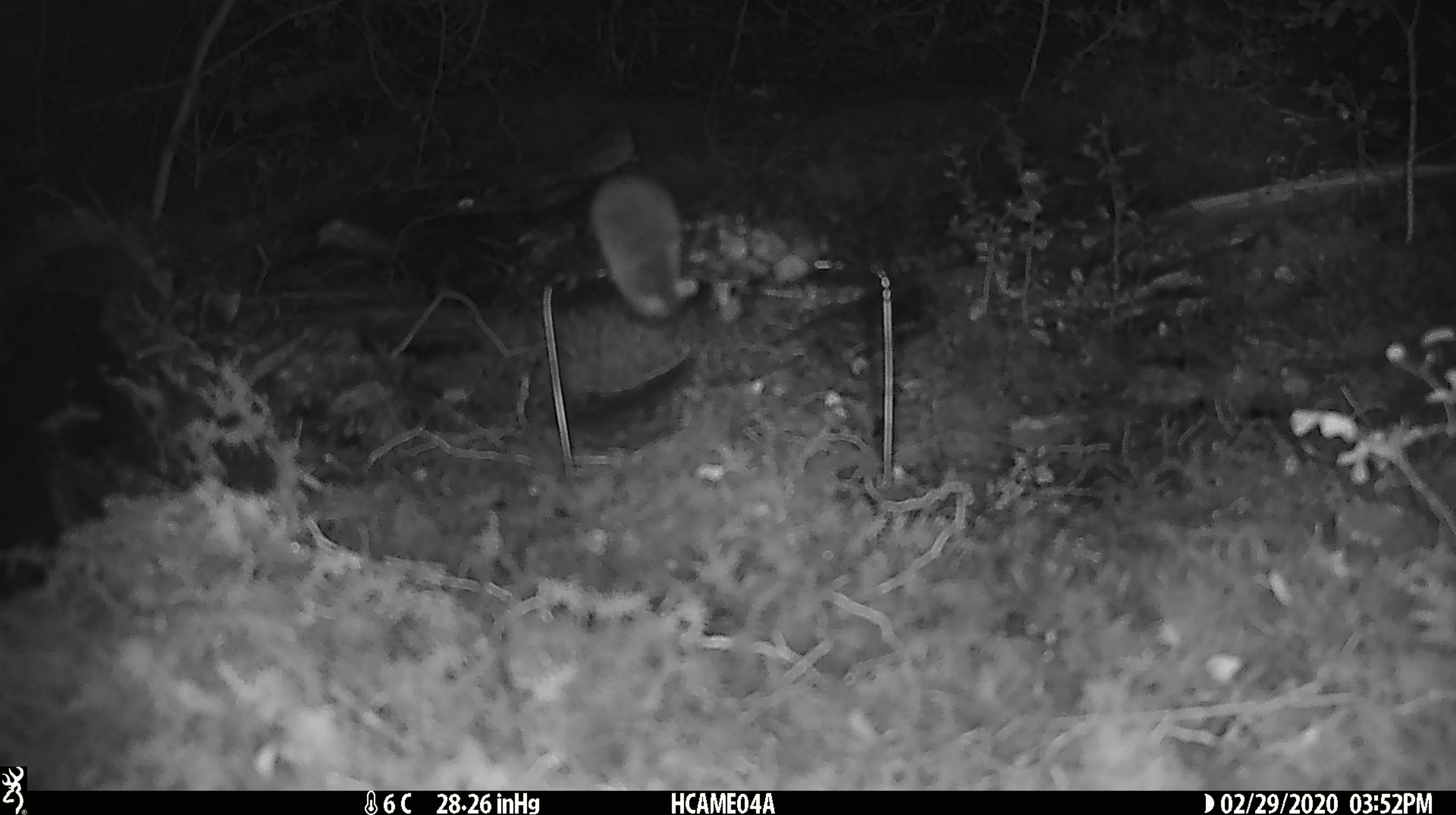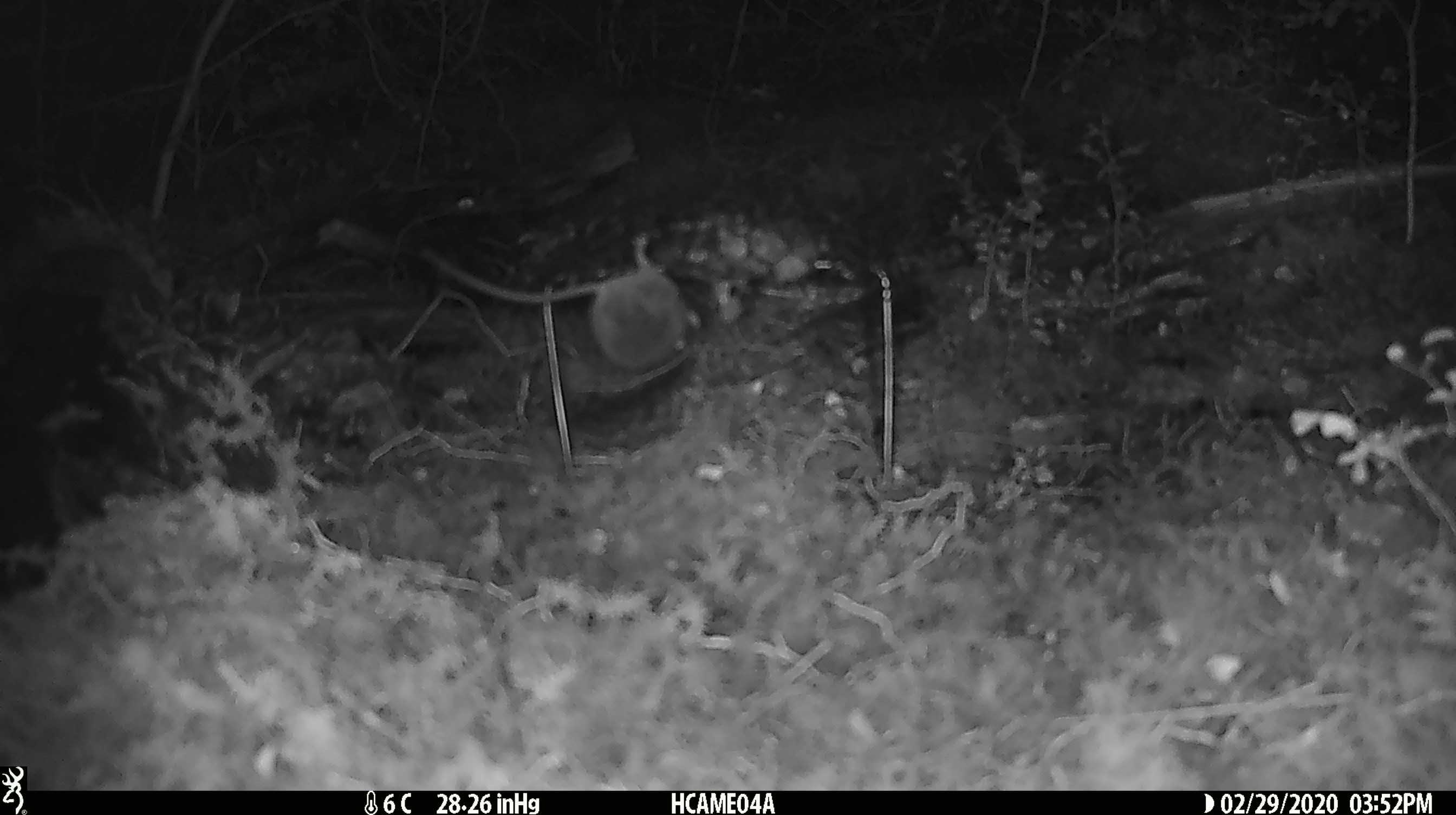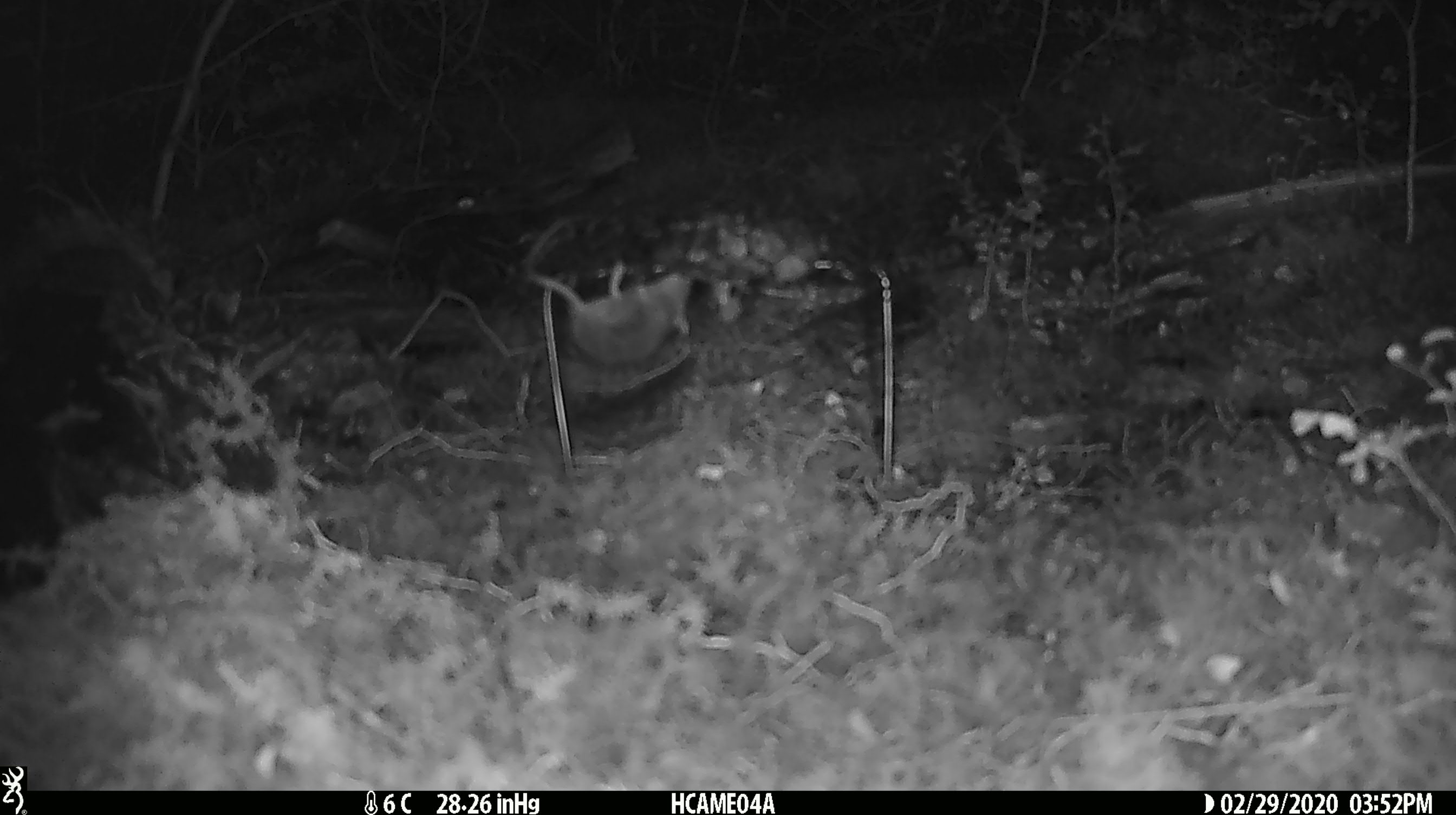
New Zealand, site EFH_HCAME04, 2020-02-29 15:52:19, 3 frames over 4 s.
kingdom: Animalia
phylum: Chordata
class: Mammalia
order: Rodentia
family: Muridae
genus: Mus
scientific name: Mus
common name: mouse